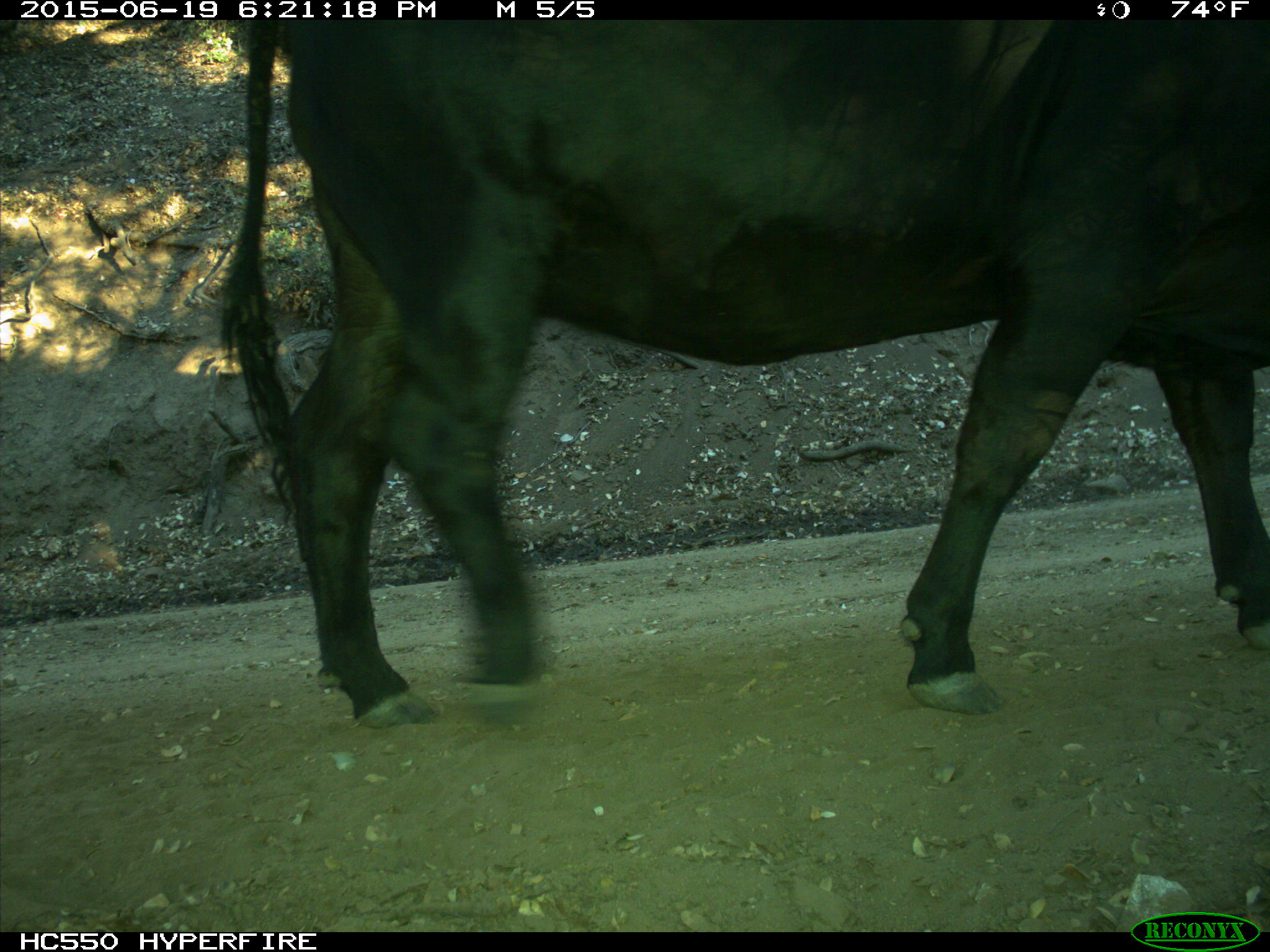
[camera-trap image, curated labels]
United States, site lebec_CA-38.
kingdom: Animalia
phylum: Chordata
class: Mammalia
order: Artiodactyla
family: Bovidae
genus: Bos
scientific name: Bos taurus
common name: domestic cow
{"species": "Bos taurus (domestic cow)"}